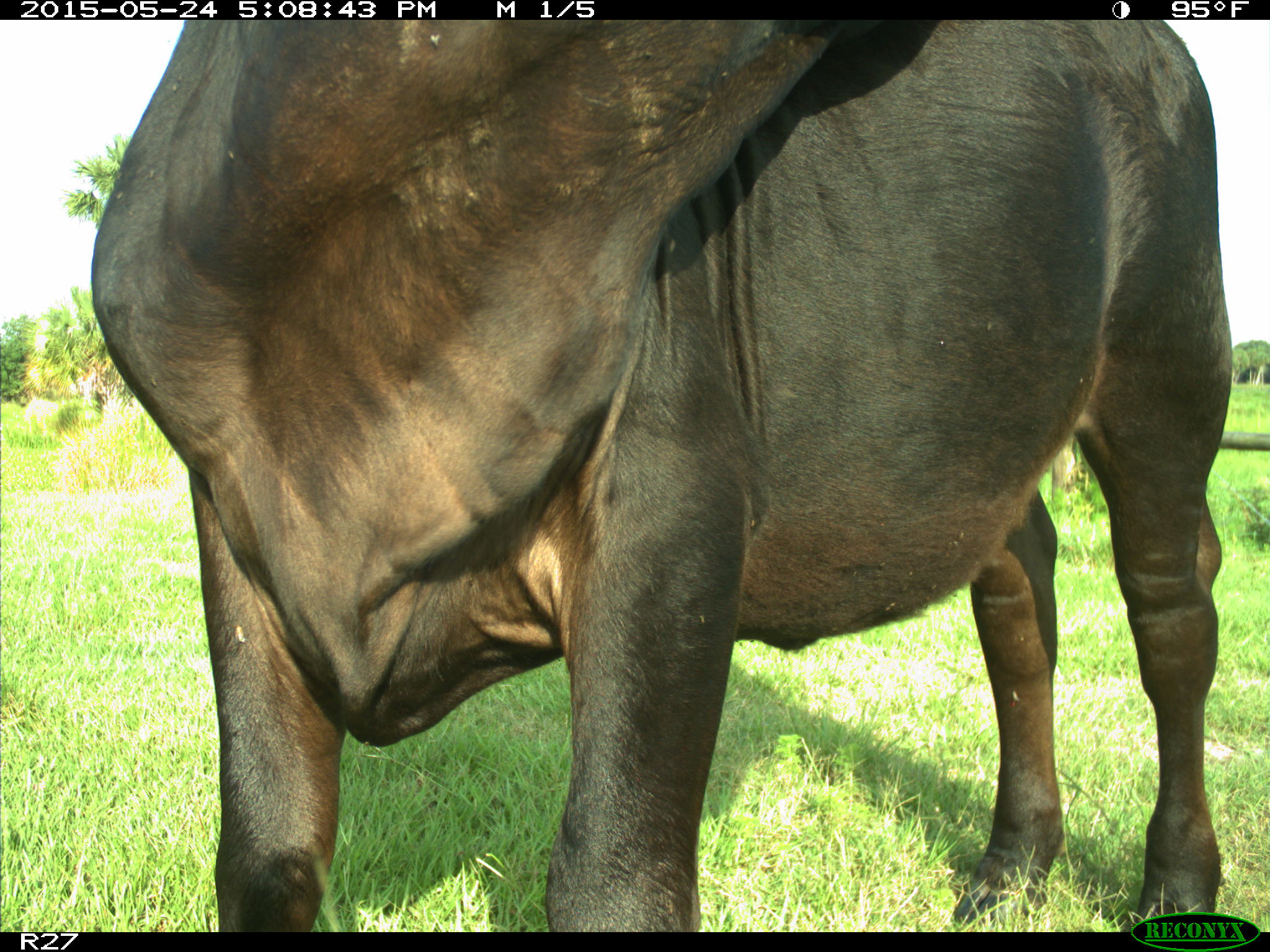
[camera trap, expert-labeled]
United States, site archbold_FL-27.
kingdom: Animalia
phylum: Chordata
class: Mammalia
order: Artiodactyla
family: Bovidae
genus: Bos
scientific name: Bos taurus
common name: domestic cow